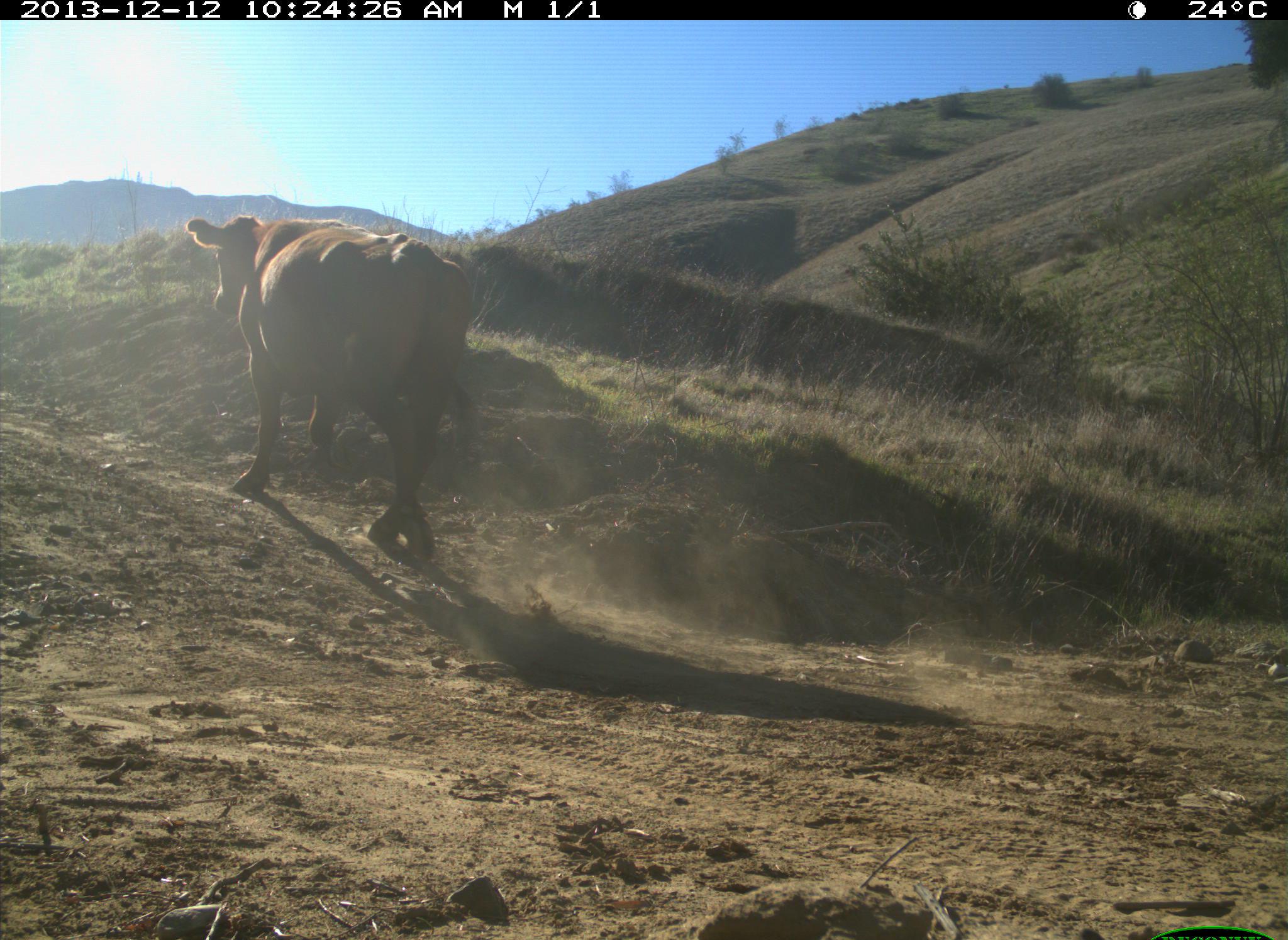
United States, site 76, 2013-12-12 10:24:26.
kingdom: Animalia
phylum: Chordata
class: Mammalia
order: Artiodactyla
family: Bovidae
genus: Bos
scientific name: Bos taurus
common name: cow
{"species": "cow (Bos taurus)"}